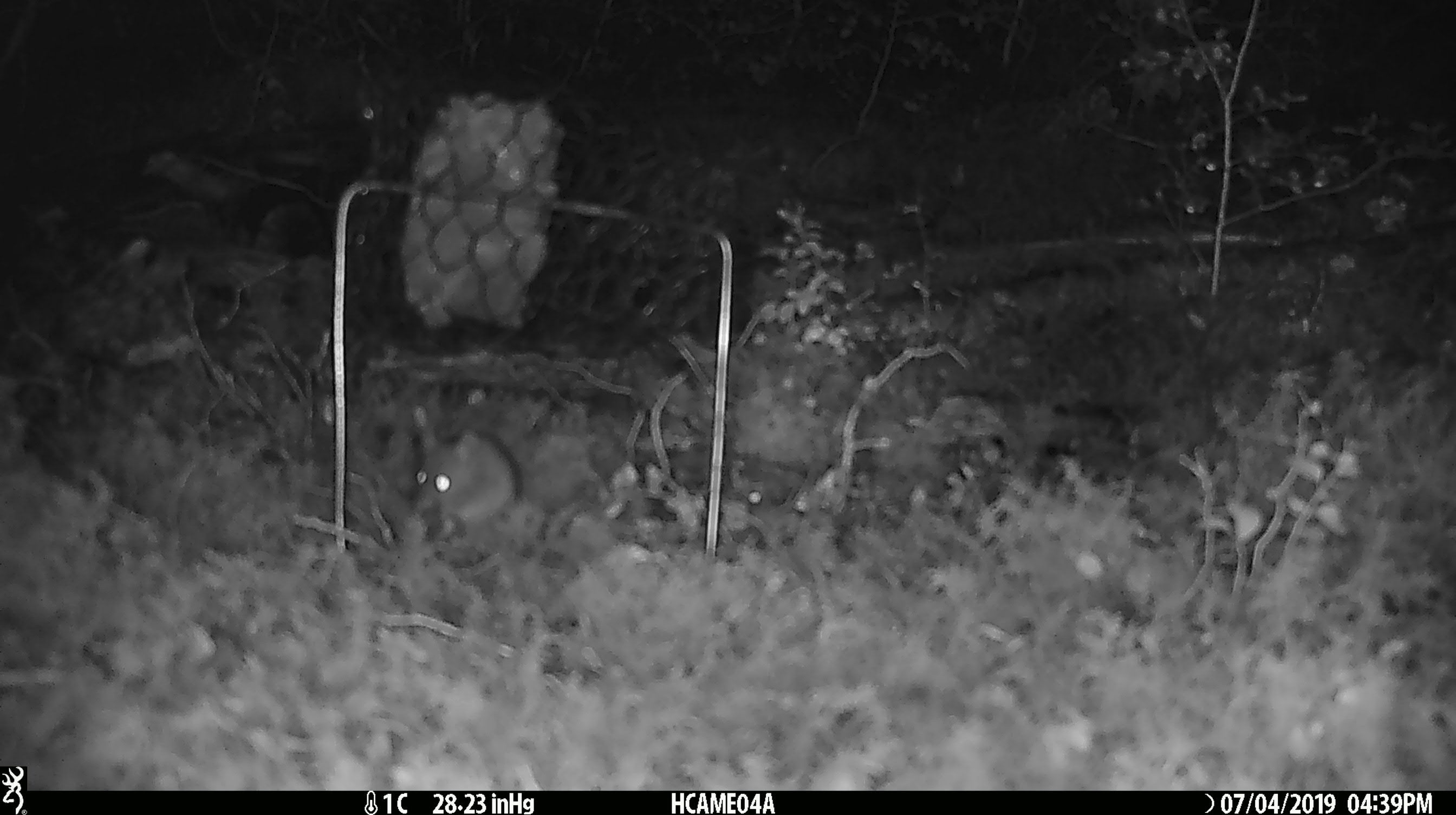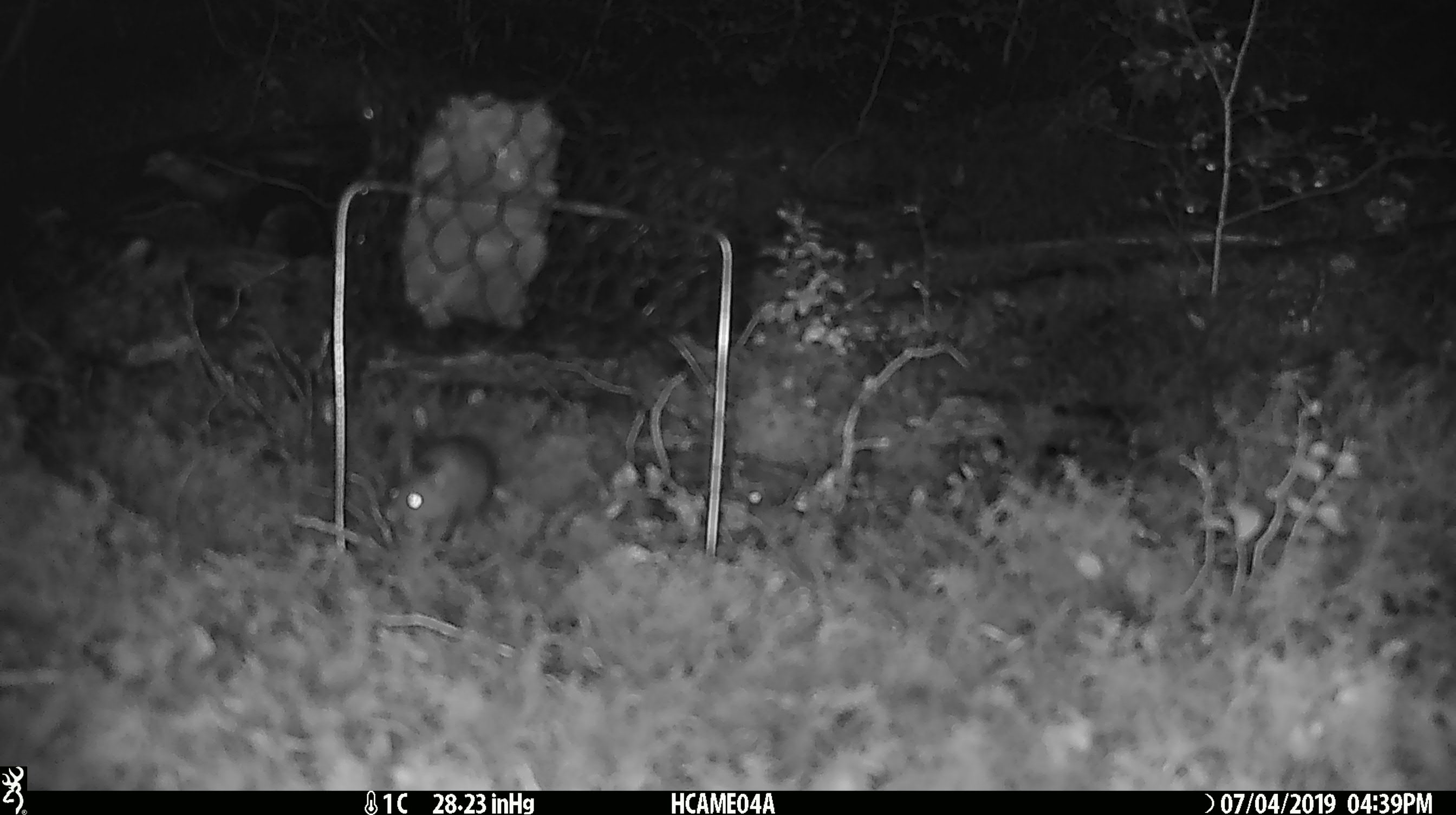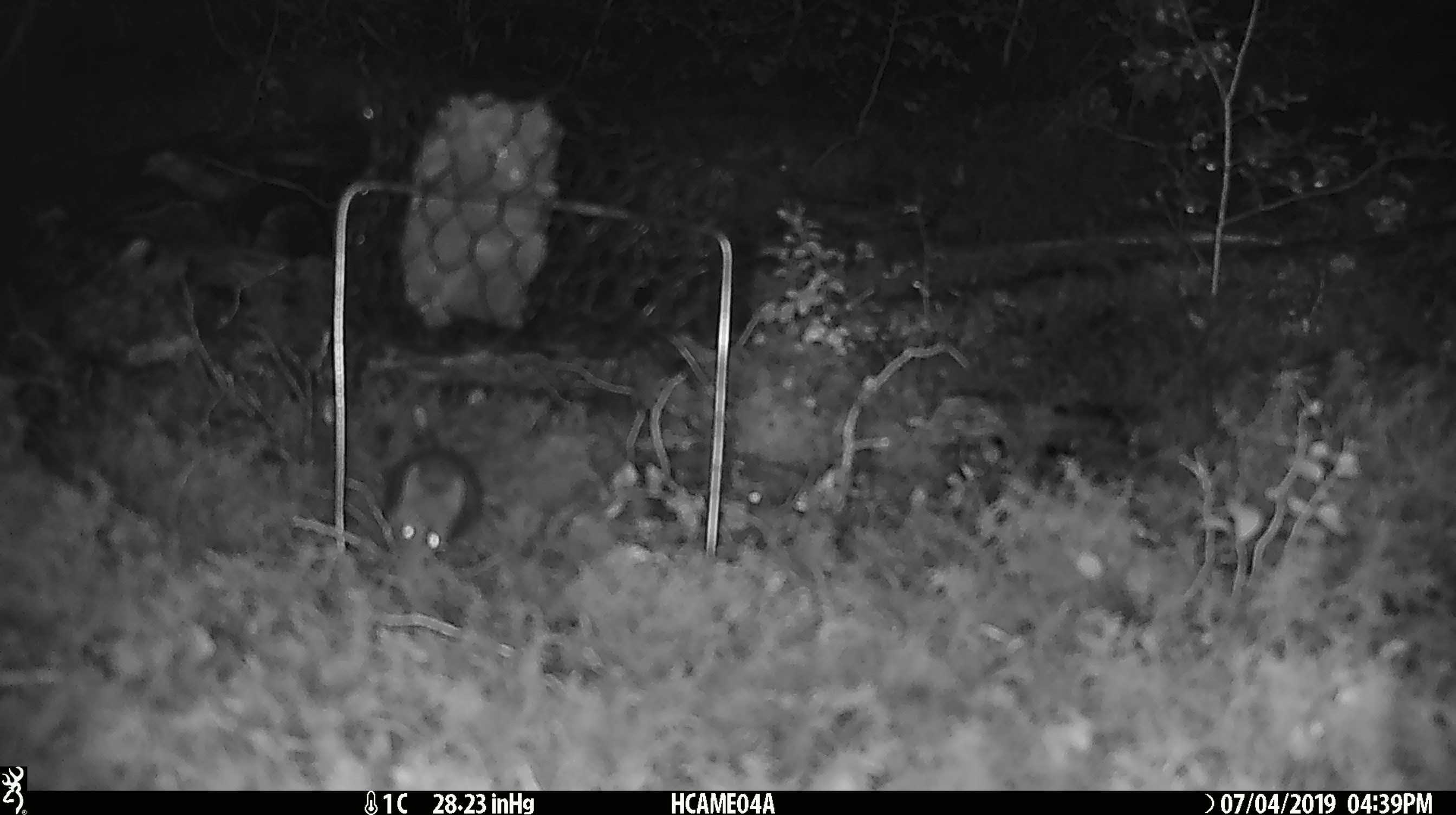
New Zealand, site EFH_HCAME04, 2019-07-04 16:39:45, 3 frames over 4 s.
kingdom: Animalia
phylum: Chordata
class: Mammalia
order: Rodentia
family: Muridae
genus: Mus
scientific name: Mus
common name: mouse